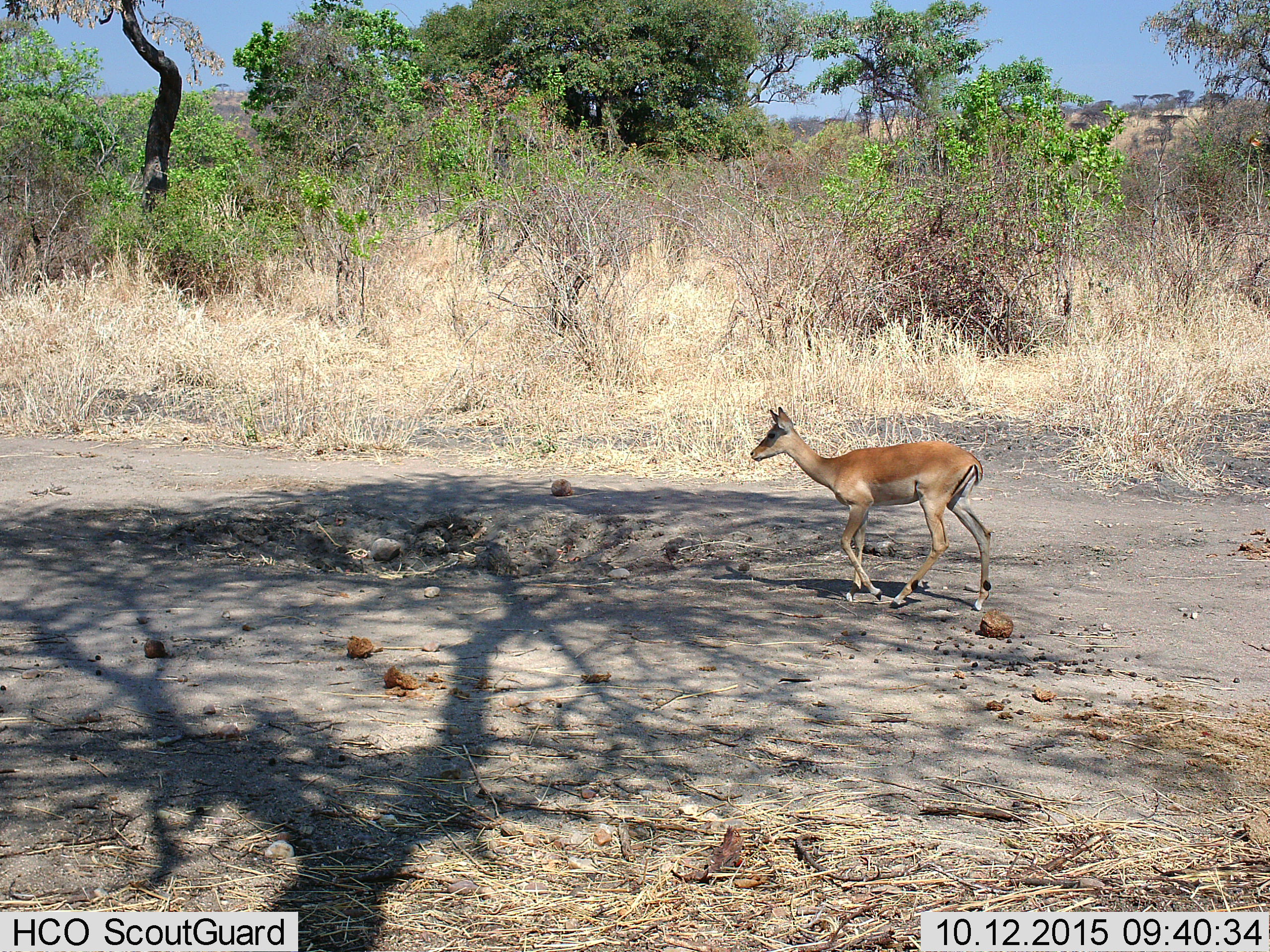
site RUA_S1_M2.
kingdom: Animalia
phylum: Chordata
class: Mammalia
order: Artiodactyla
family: Bovidae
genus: Aepyceros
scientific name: Aepyceros melampus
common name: impala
Impala (Aepyceros melampus), count 1. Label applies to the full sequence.